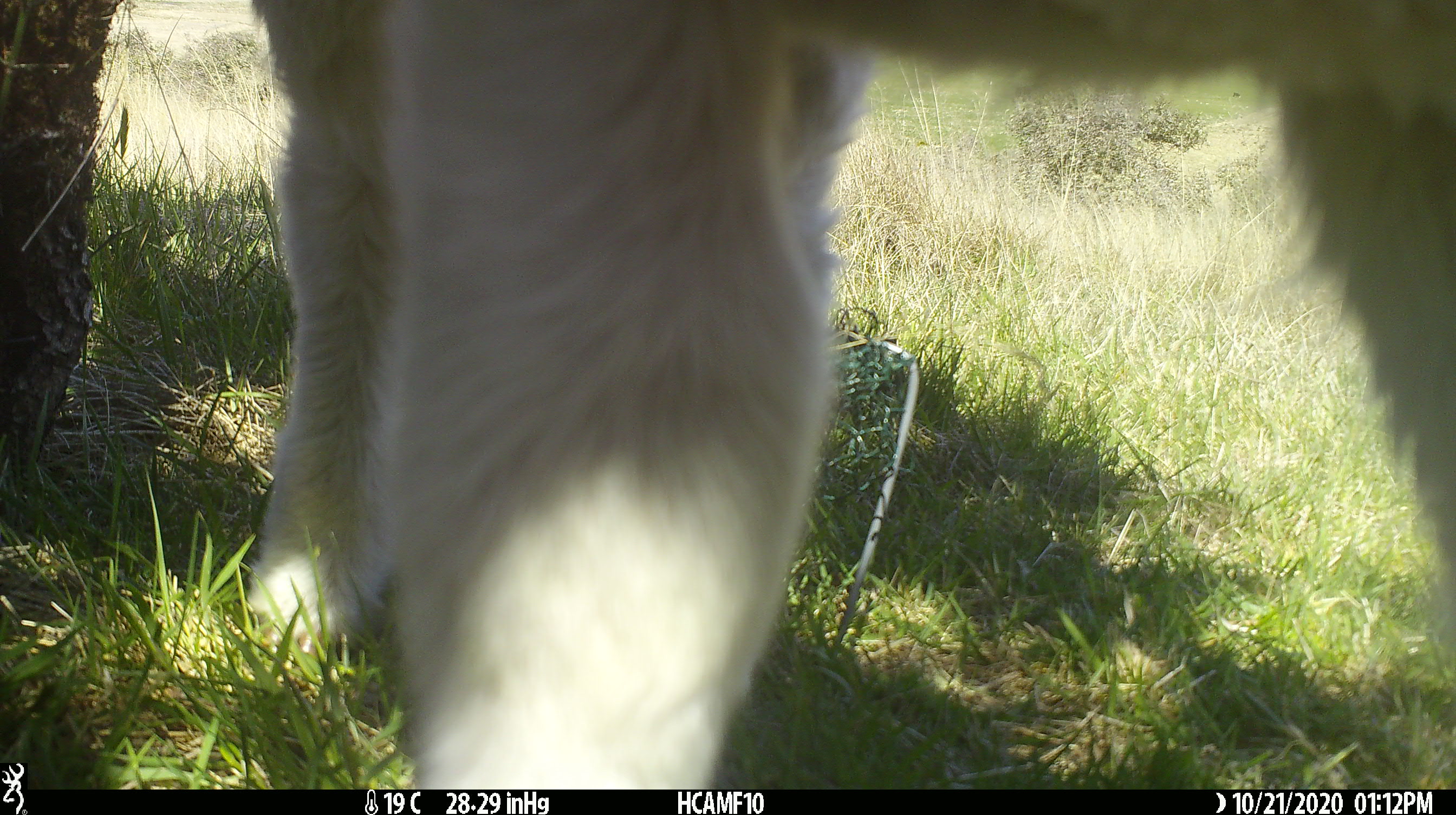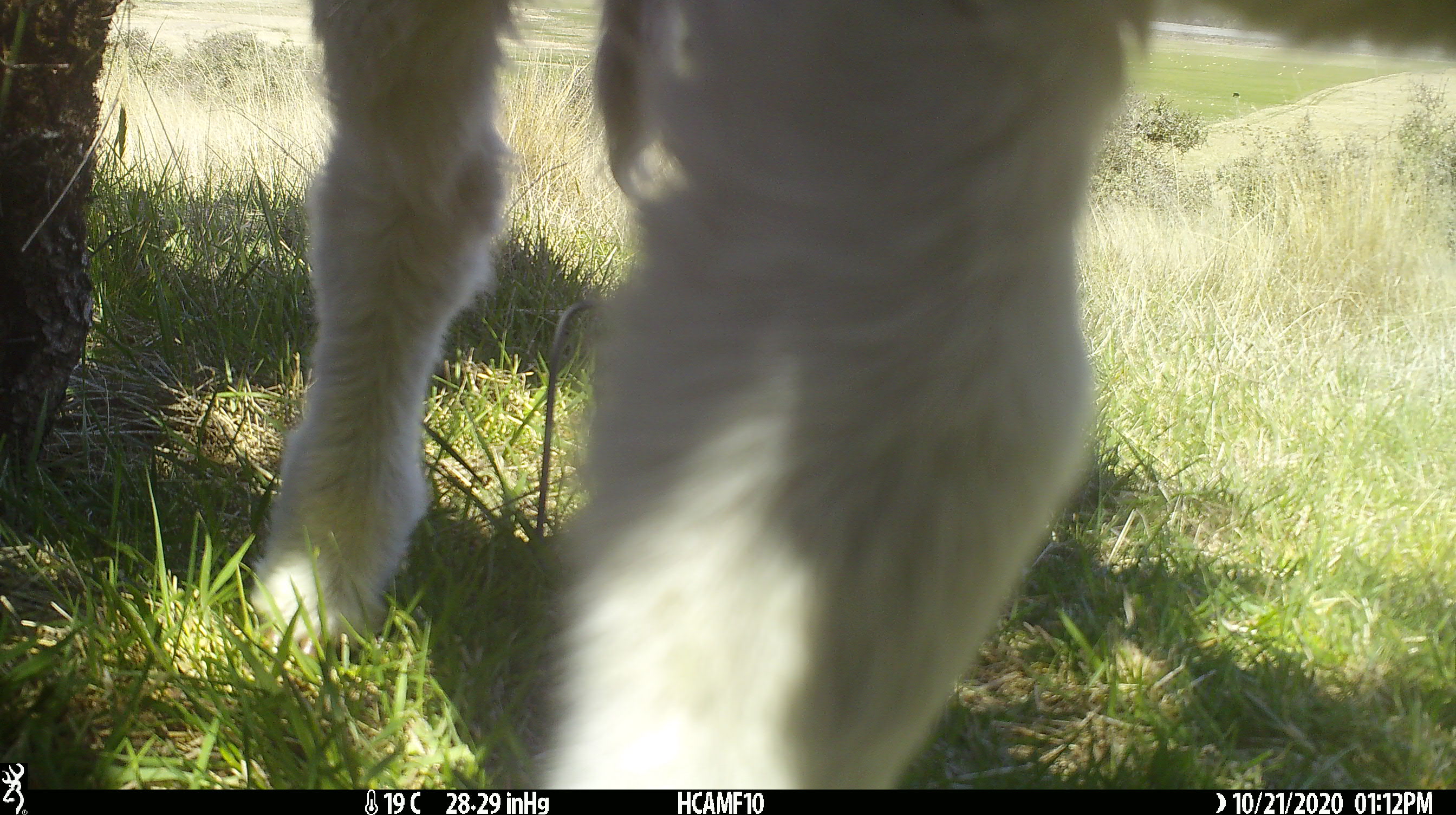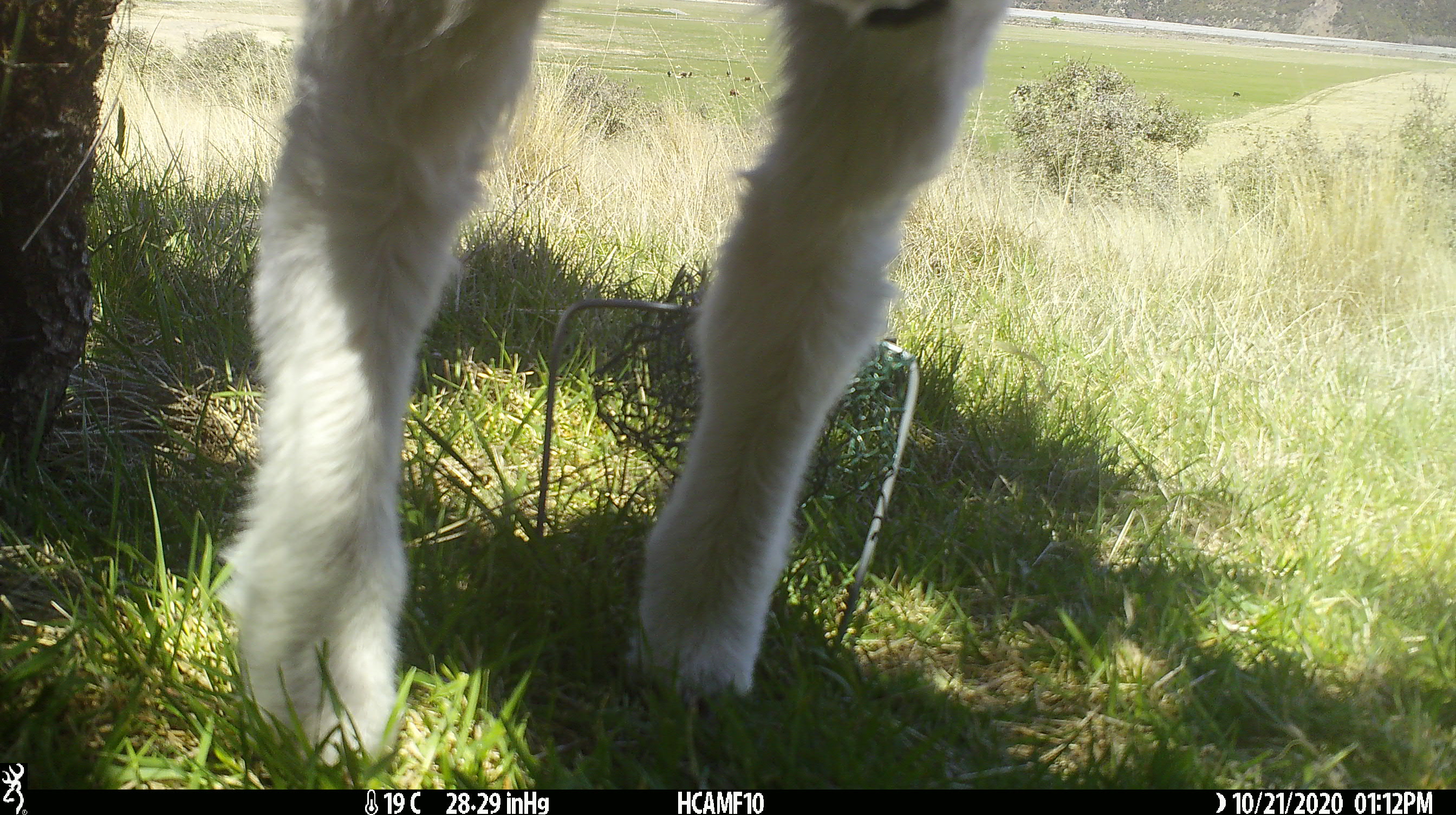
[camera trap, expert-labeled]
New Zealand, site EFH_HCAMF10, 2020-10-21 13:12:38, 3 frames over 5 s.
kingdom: Animalia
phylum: Chordata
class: Mammalia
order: Artiodactyla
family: Bovidae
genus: Ovis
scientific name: Ovis aries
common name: domestic sheep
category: sheep